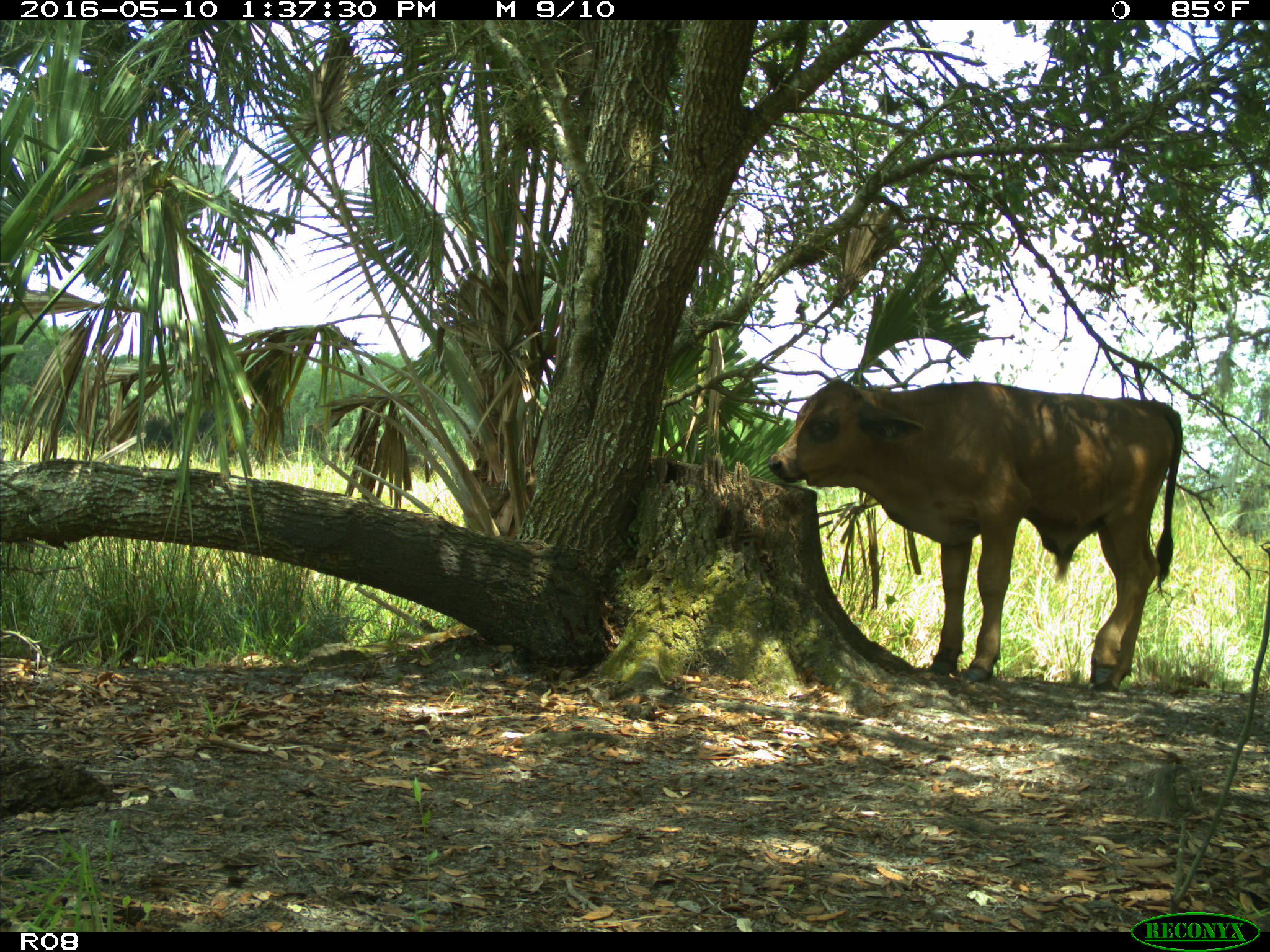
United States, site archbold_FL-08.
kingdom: Animalia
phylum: Chordata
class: Mammalia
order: Artiodactyla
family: Bovidae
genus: Bos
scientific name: Bos taurus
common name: domestic cow